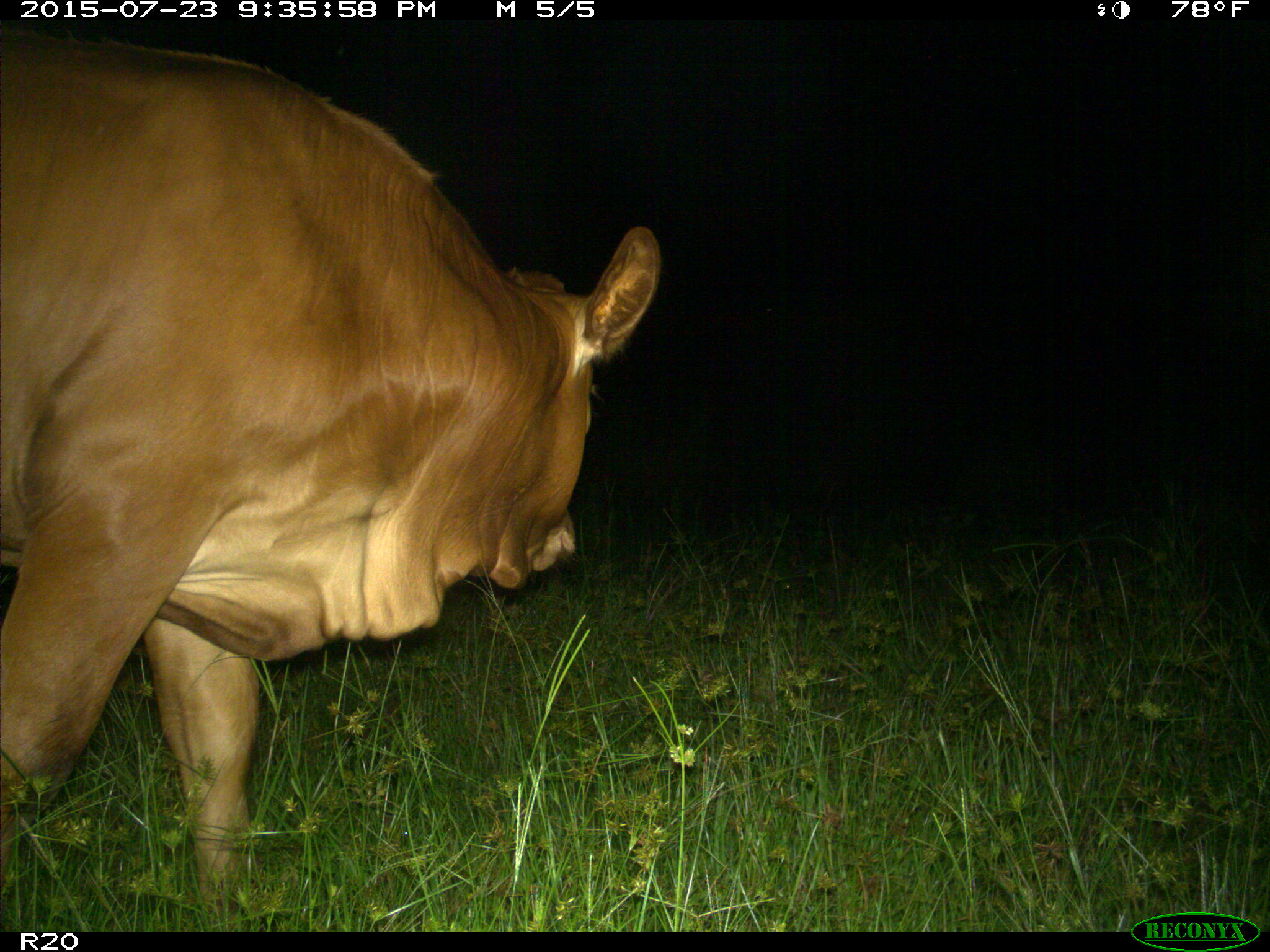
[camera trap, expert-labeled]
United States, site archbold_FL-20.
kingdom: Animalia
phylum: Chordata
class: Mammalia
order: Artiodactyla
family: Bovidae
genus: Bos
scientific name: Bos taurus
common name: domestic cow